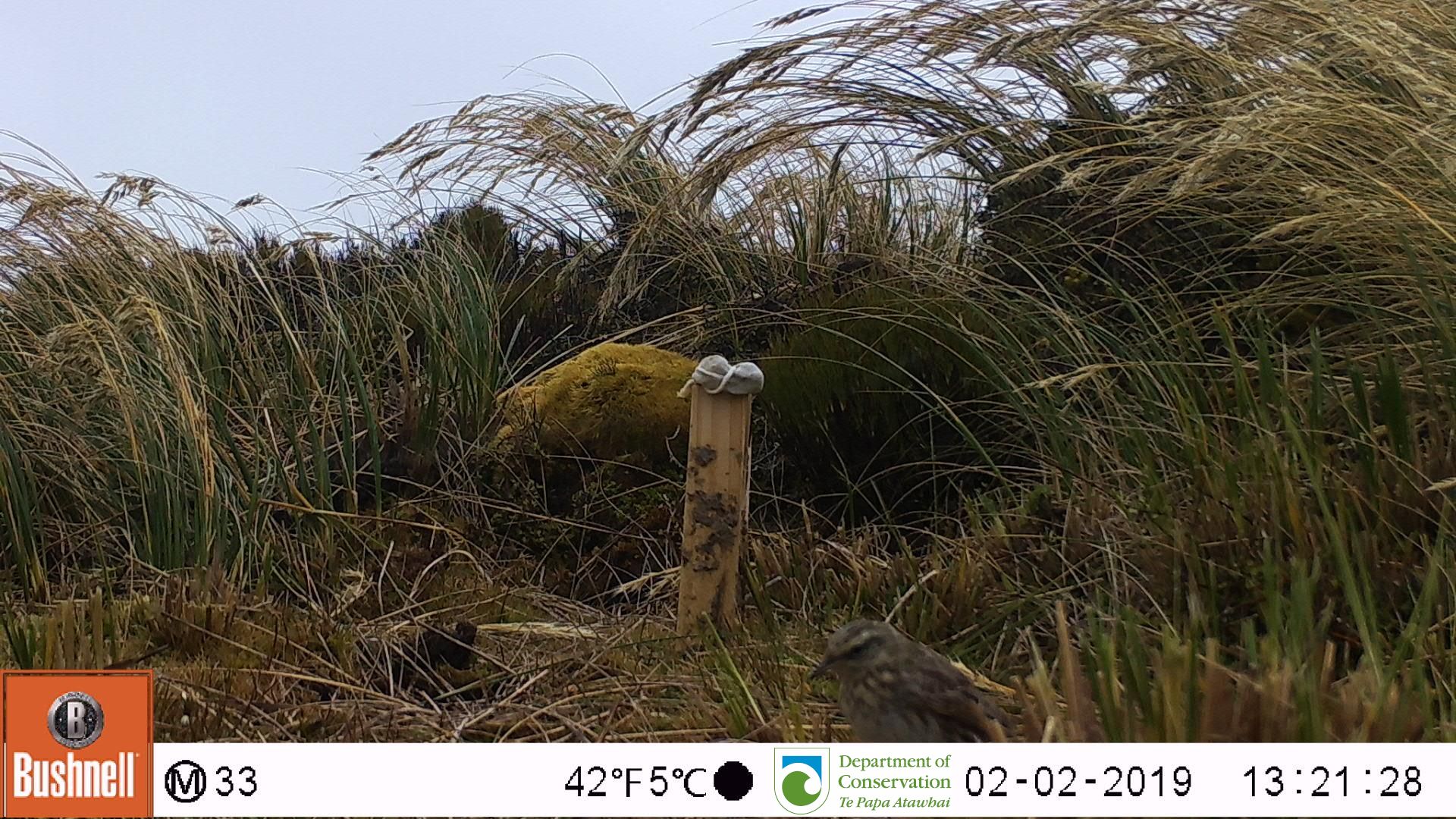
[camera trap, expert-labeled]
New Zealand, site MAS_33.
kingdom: Animalia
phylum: Chordata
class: Aves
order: Passeriformes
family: Motacillidae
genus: Anthus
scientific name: Anthus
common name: pipit